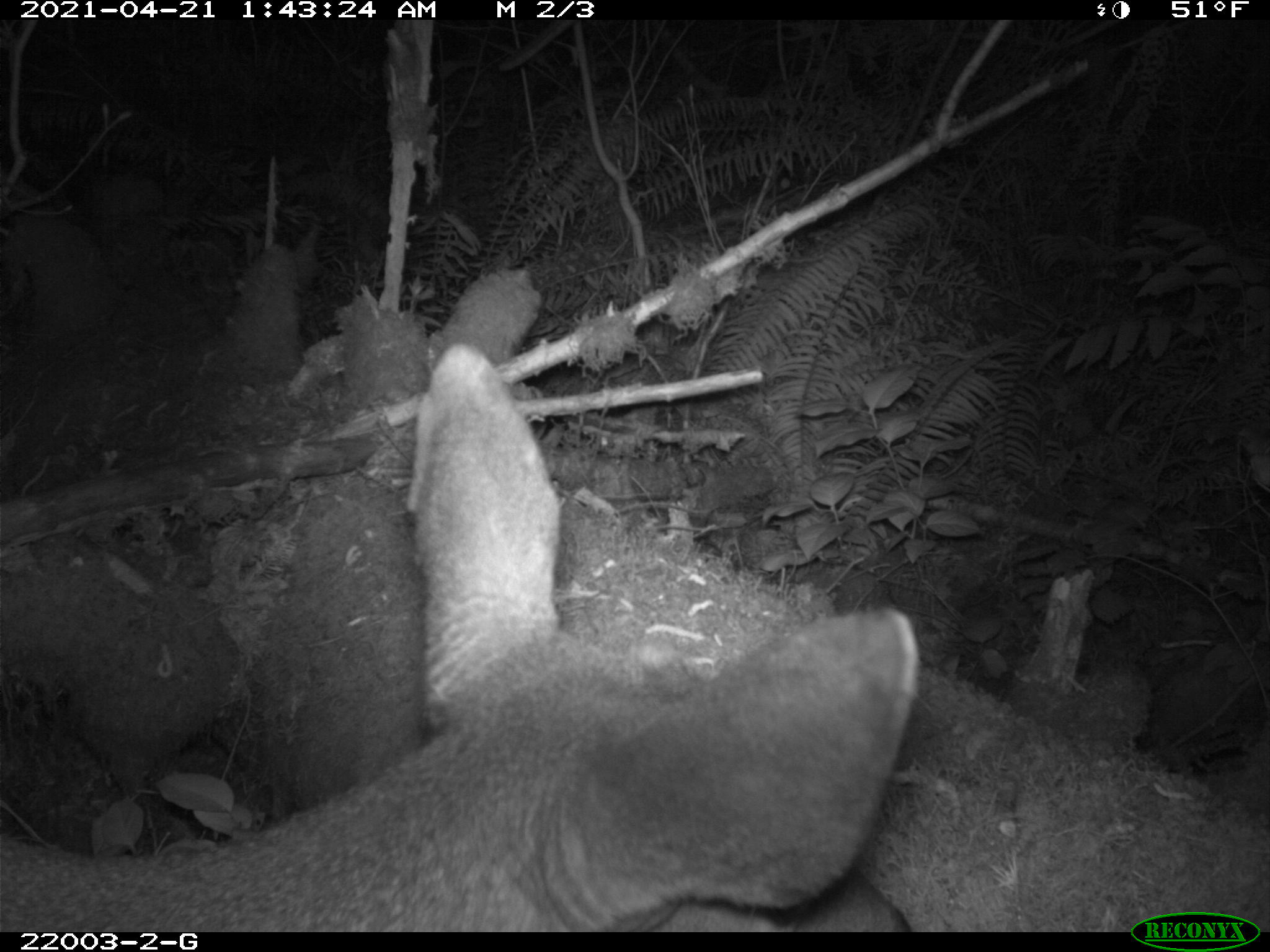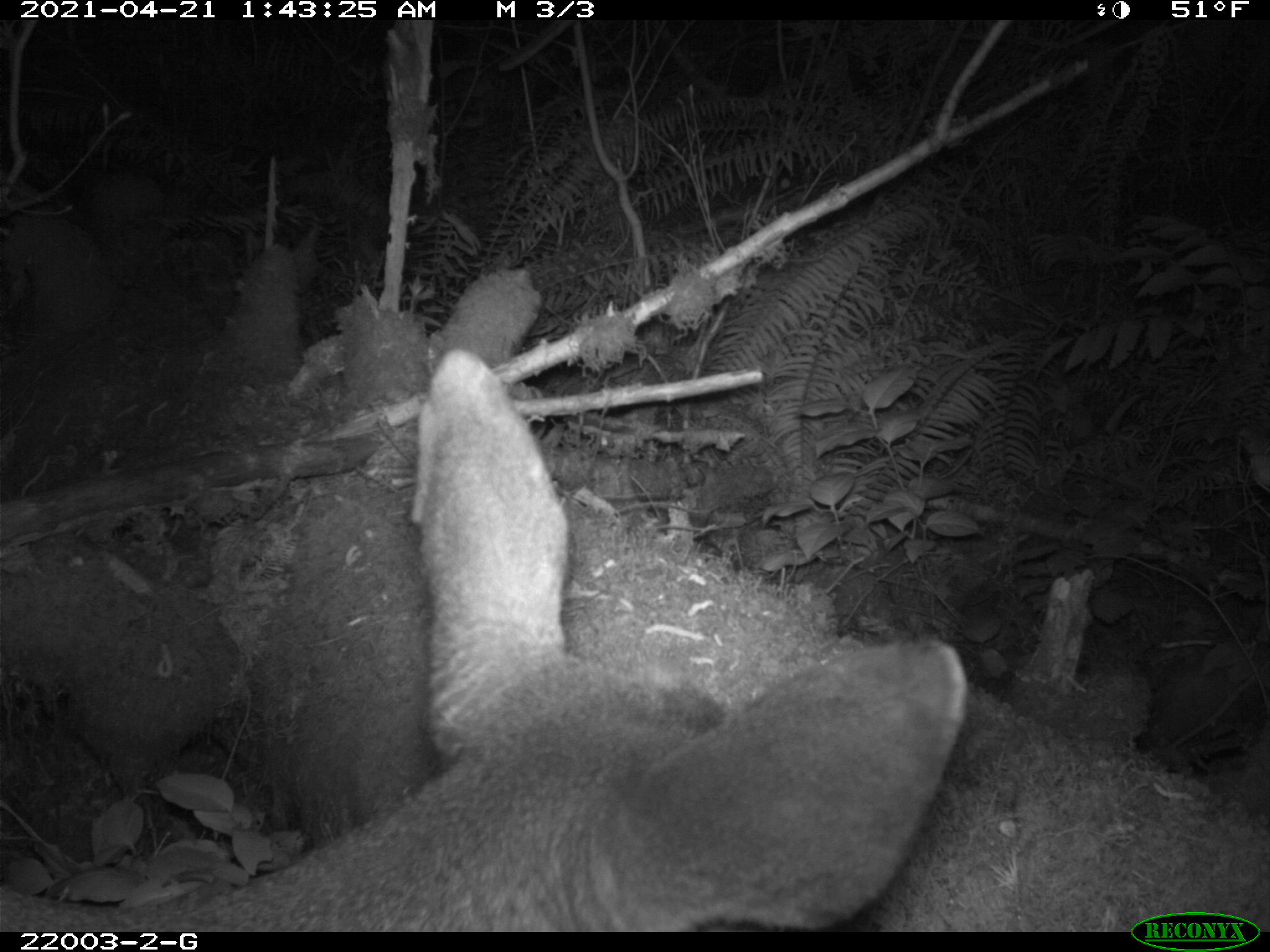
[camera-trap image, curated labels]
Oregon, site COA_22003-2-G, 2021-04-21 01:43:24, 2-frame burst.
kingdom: Animalia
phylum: Chordata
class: Mammalia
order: Artiodactyla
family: Cervidae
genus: Odocoileus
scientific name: Odocoileus hemionus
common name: black-tailed deer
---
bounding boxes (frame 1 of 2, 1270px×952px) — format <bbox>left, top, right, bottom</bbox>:
black-tailed deer: <bbox>6, 330, 938, 926</bbox>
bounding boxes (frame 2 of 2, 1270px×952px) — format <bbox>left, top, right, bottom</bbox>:
black-tailed deer: <bbox>4, 329, 985, 928</bbox>